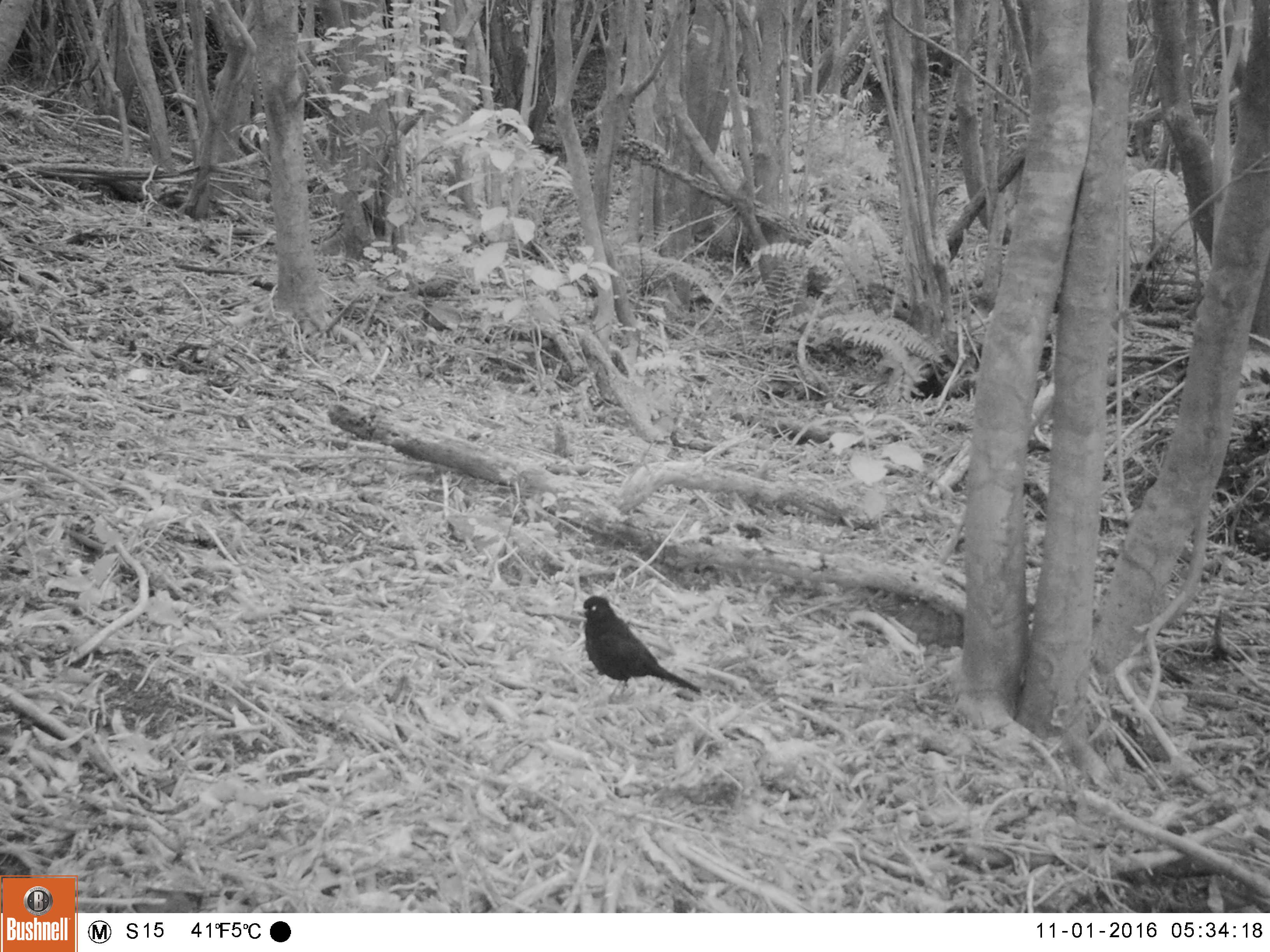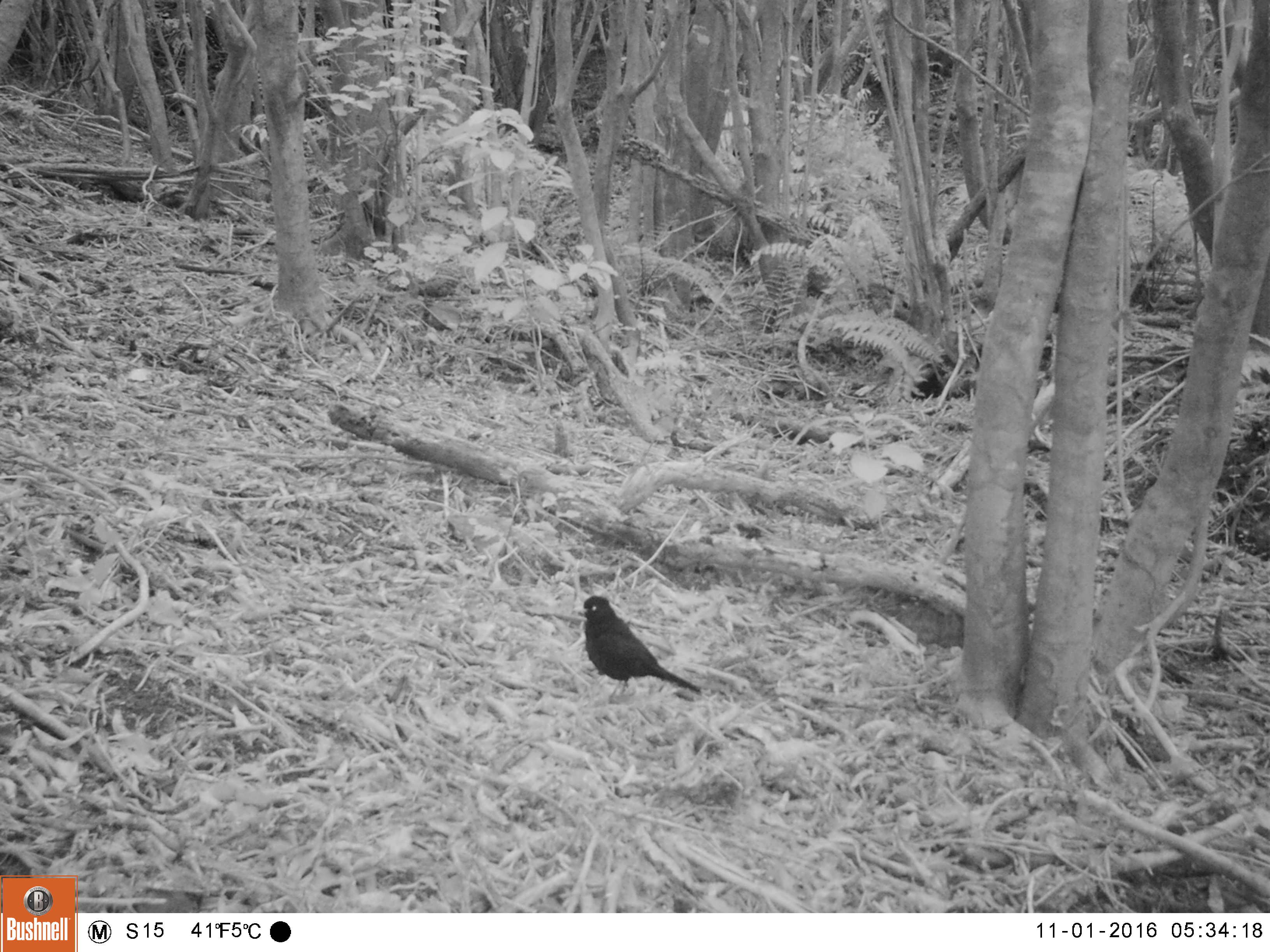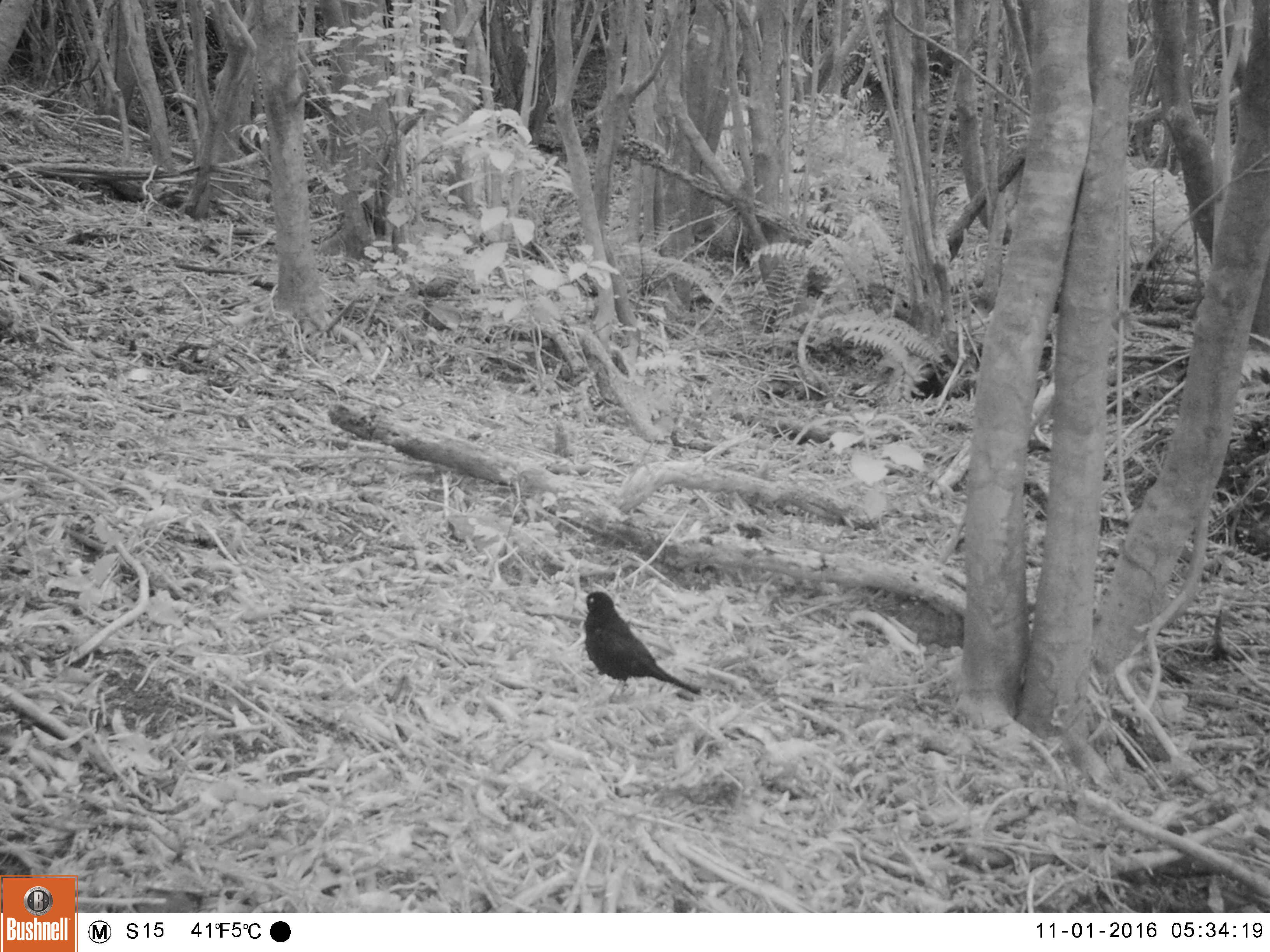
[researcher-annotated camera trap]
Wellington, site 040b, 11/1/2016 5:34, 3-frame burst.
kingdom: Animalia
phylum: Chordata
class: Aves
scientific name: Aves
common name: bird